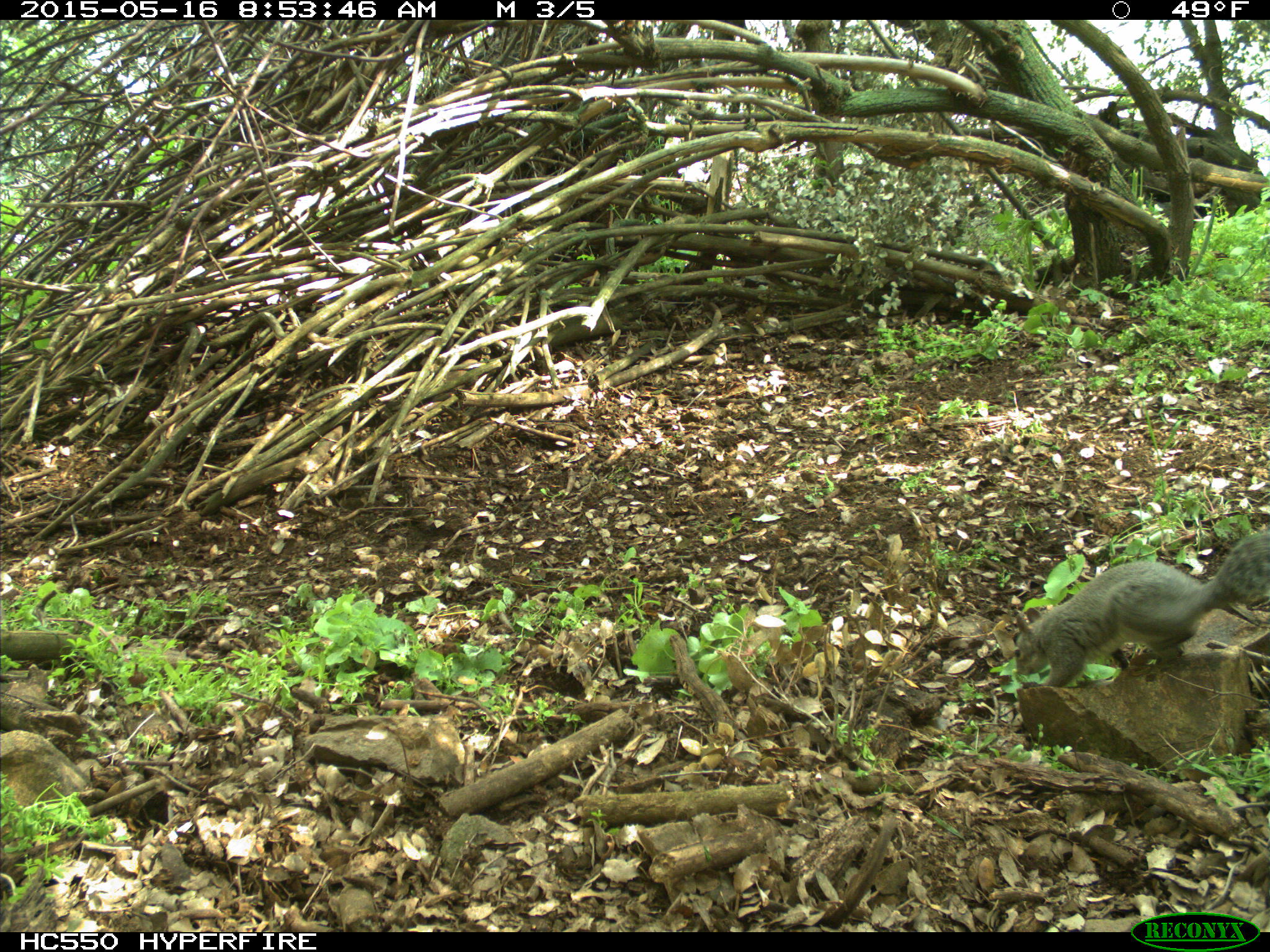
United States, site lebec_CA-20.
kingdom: Animalia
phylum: Chordata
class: Mammalia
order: Rodentia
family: Sciuridae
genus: Sciurus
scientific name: Sciurus carolinensis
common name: eastern gray squirrel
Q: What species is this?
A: Sciurus carolinensis (eastern gray squirrel).